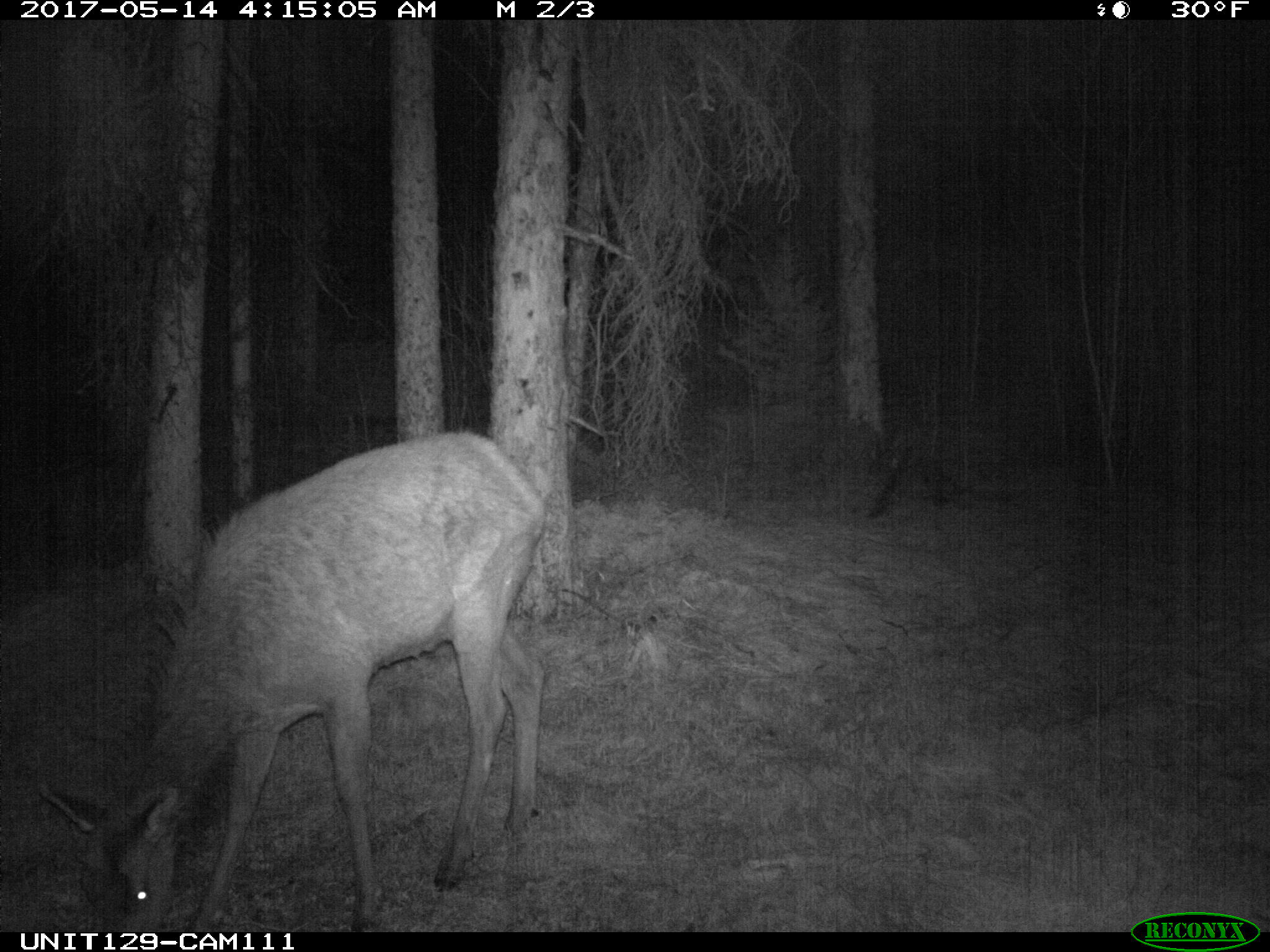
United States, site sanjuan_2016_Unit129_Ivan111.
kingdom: Animalia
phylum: Chordata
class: Mammalia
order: Artiodactyla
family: Cervidae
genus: Cervus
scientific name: Cervus elaphus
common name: red deer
Cervus elaphus (red deer).